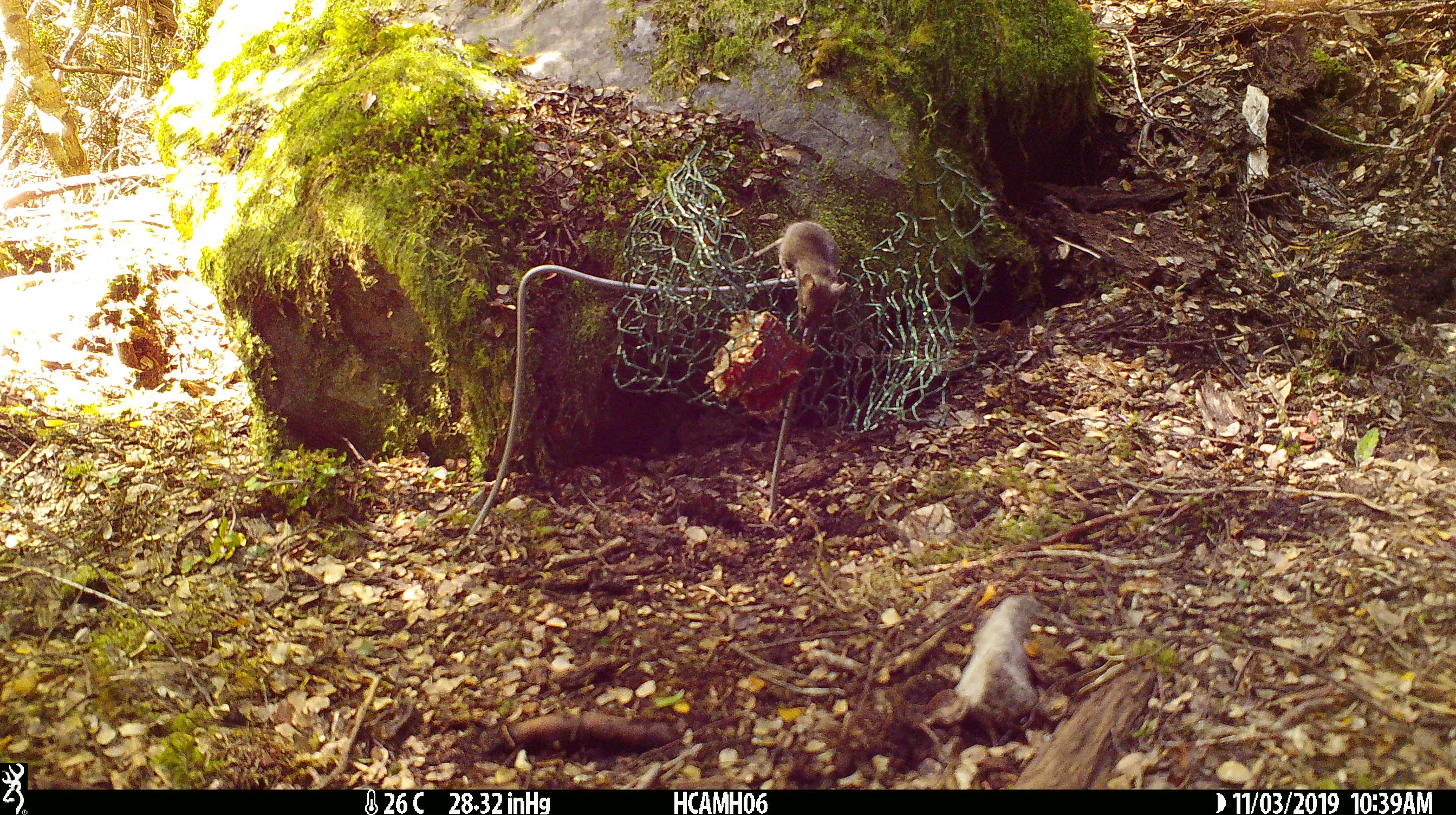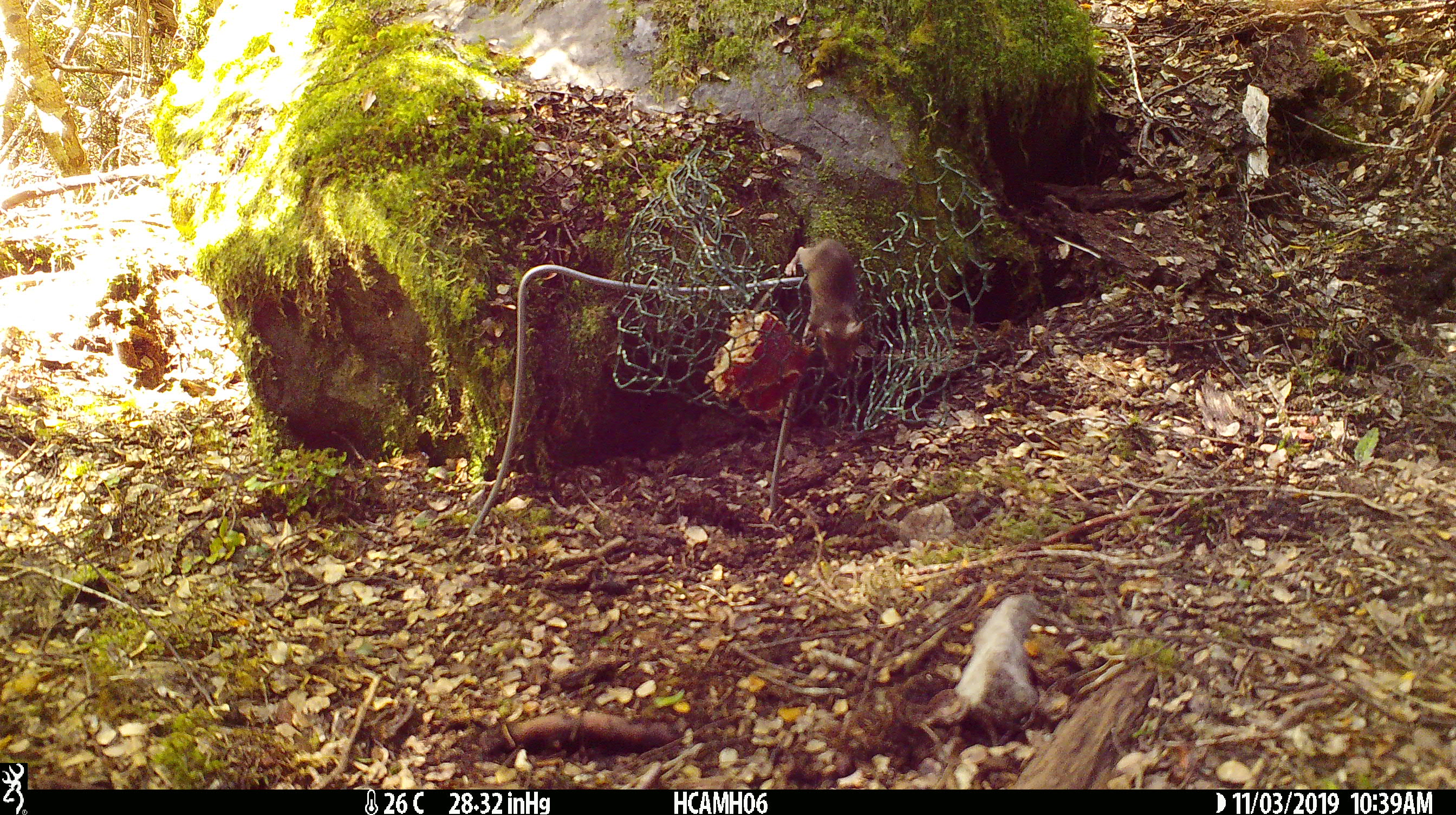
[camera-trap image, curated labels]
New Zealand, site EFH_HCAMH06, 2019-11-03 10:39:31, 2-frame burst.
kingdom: Animalia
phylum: Chordata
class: Mammalia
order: Rodentia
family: Muridae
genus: Mus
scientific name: Mus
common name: mouse